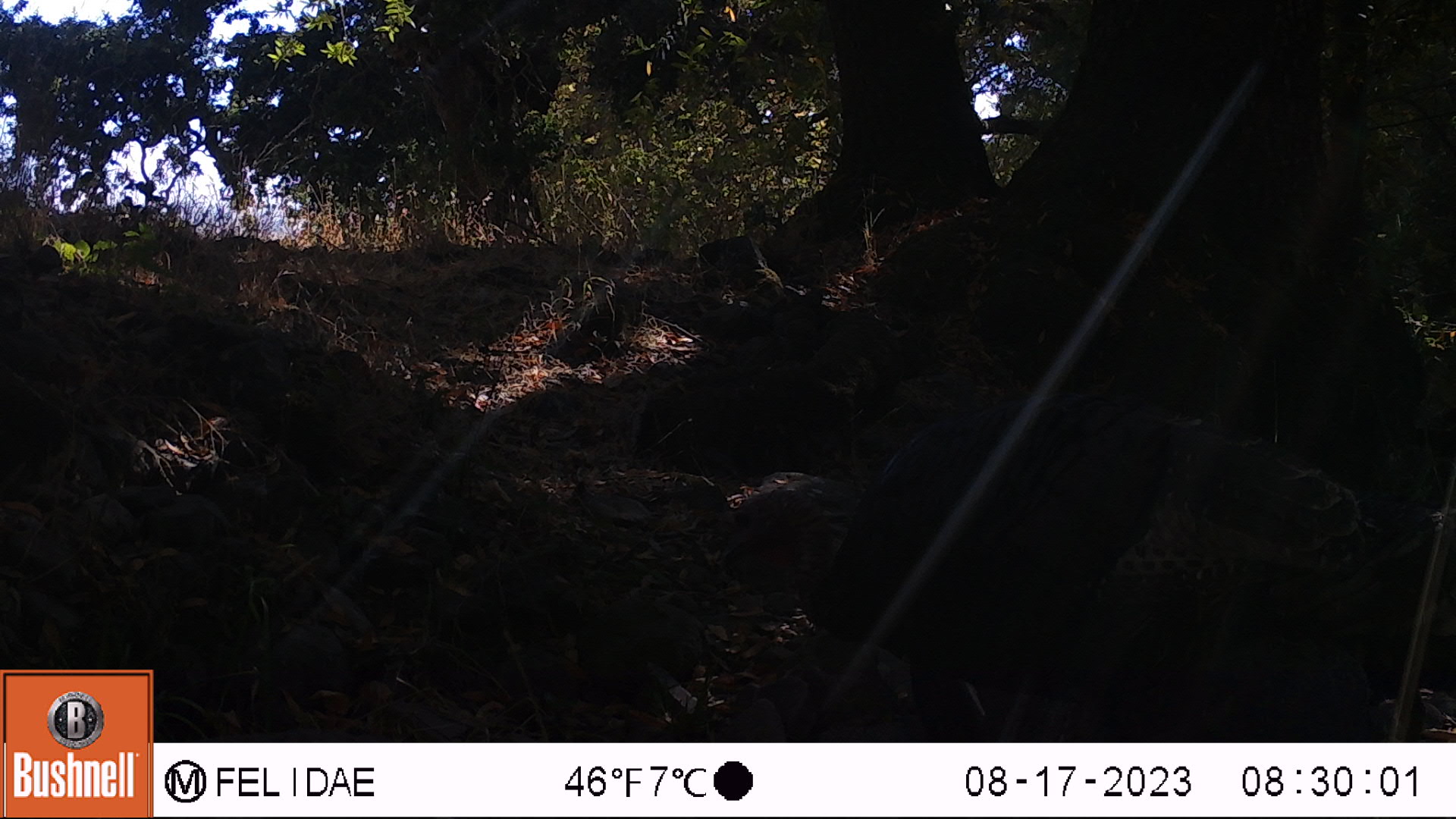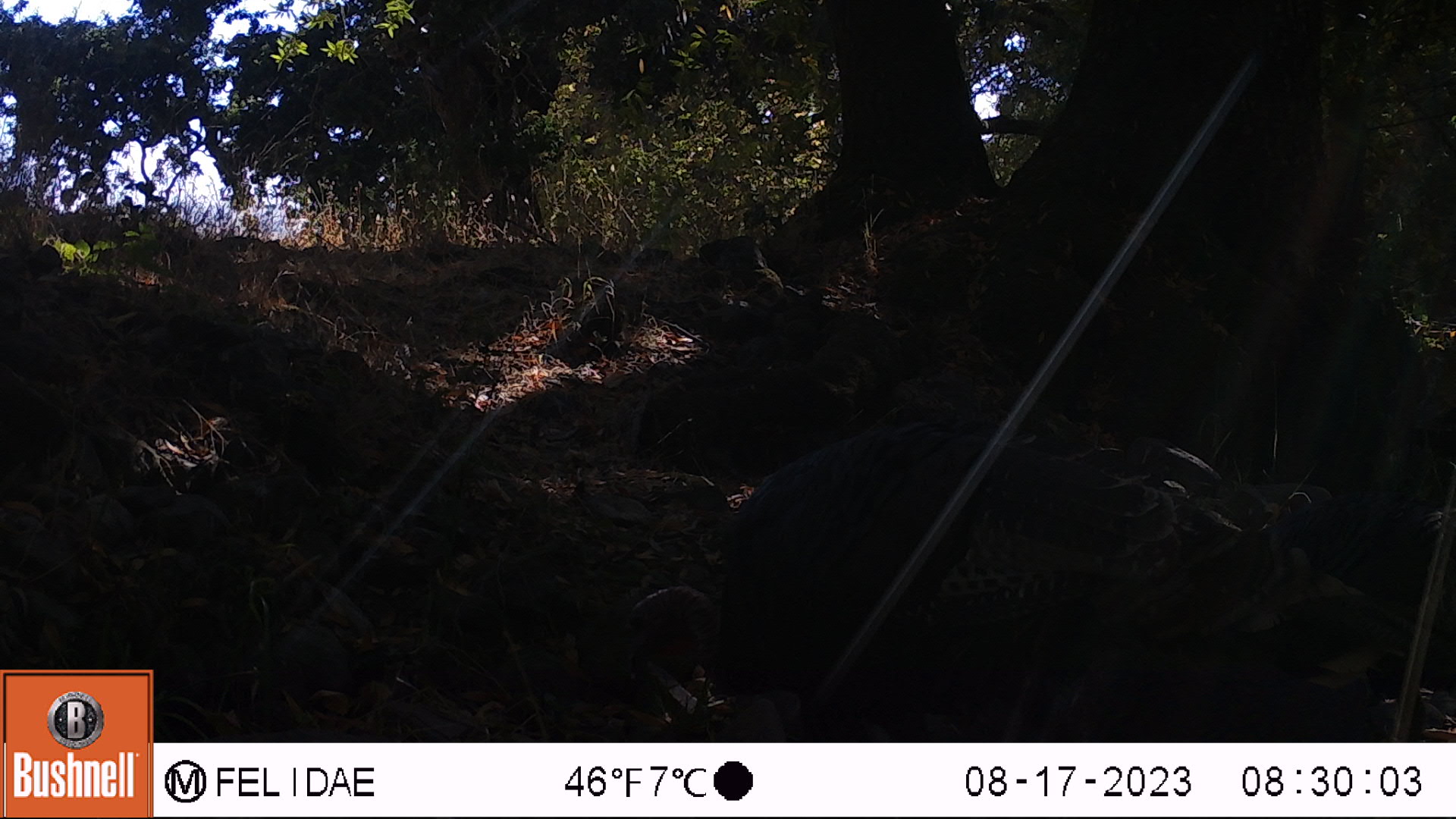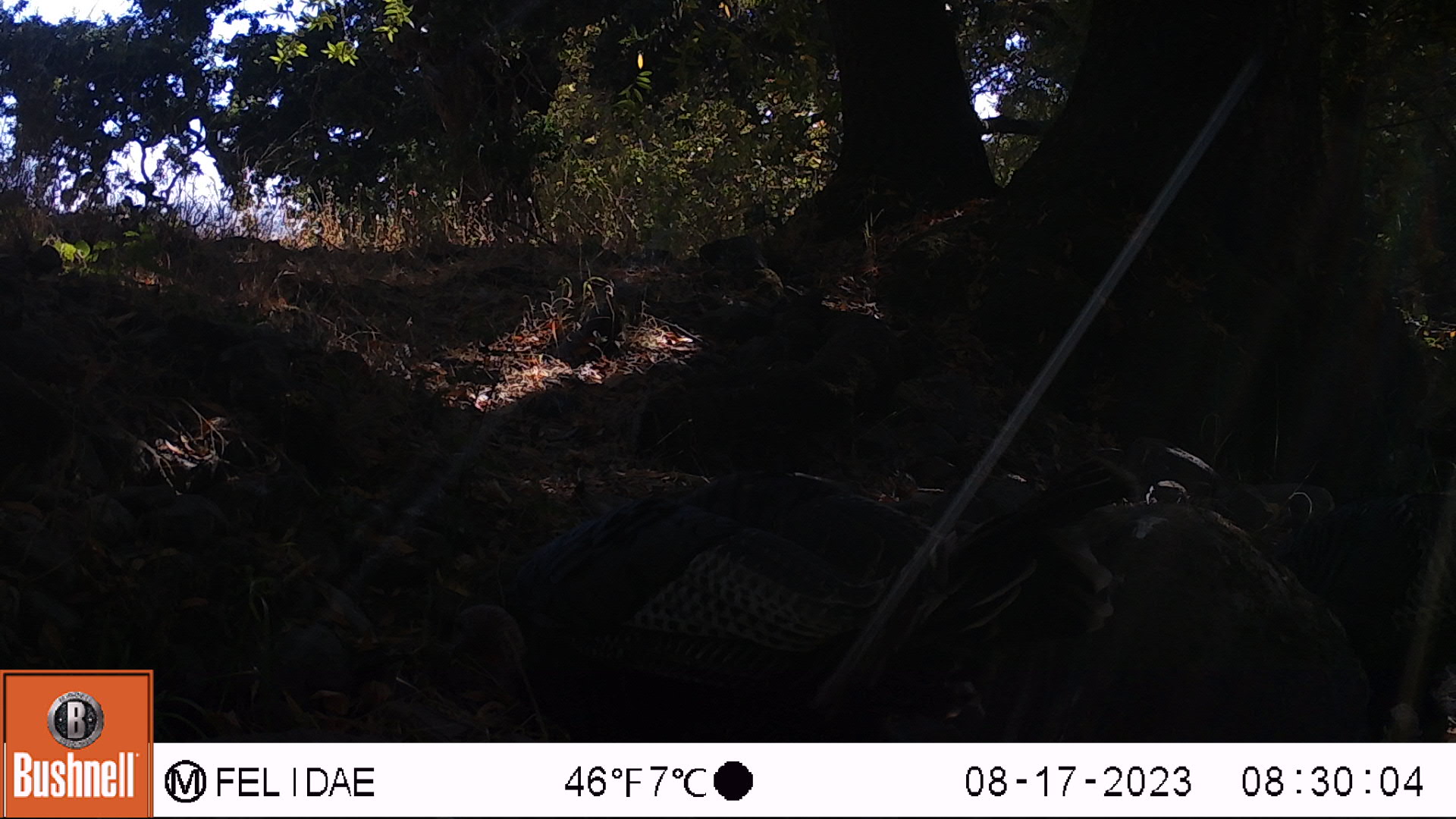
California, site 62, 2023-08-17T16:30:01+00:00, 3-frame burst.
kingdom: Animalia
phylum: Chordata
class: Aves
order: Galliformes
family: Phasianidae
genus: Meleagris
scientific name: Meleagris gallopavo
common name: turkey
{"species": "turkey (Meleagris gallopavo)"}